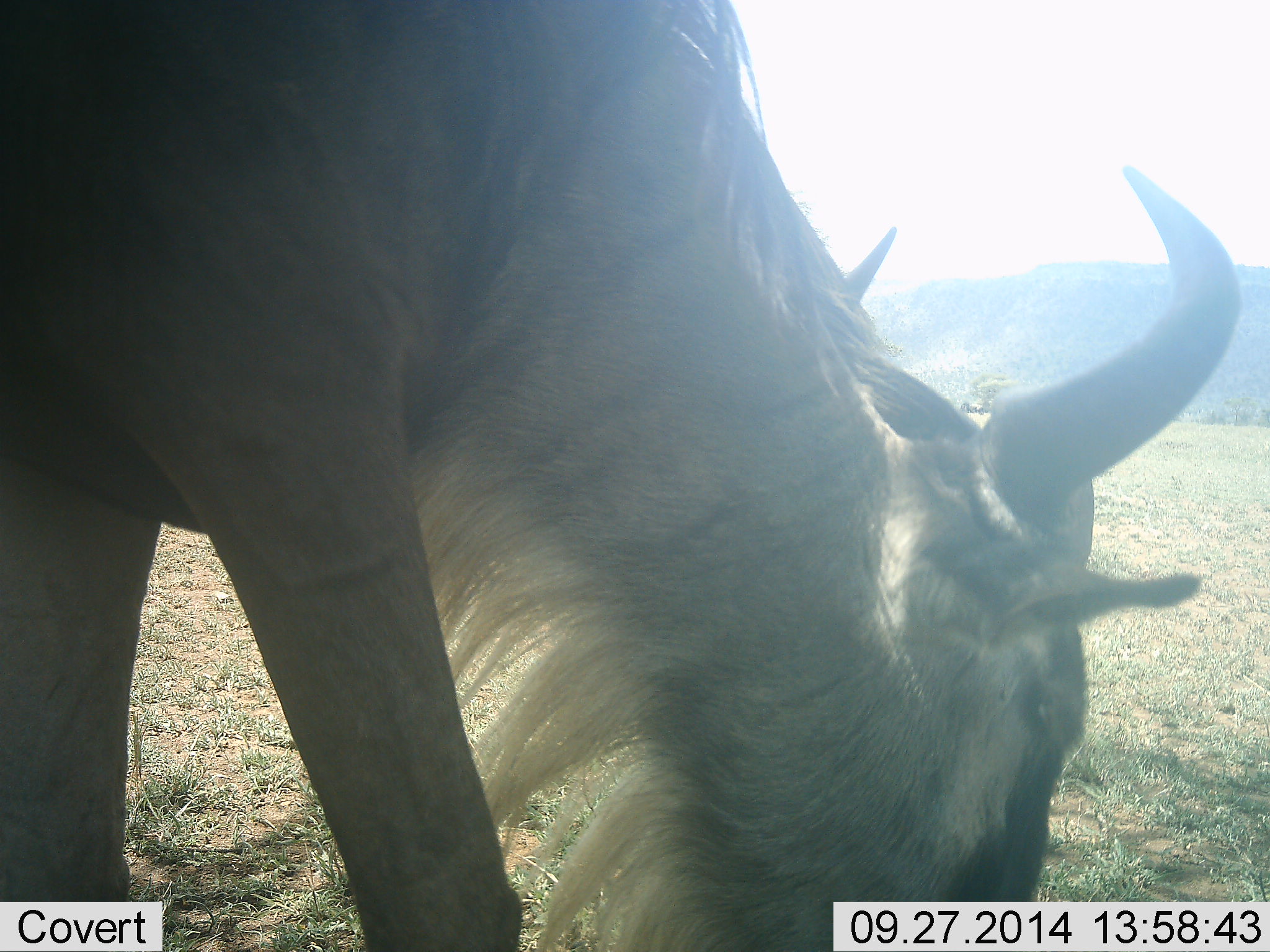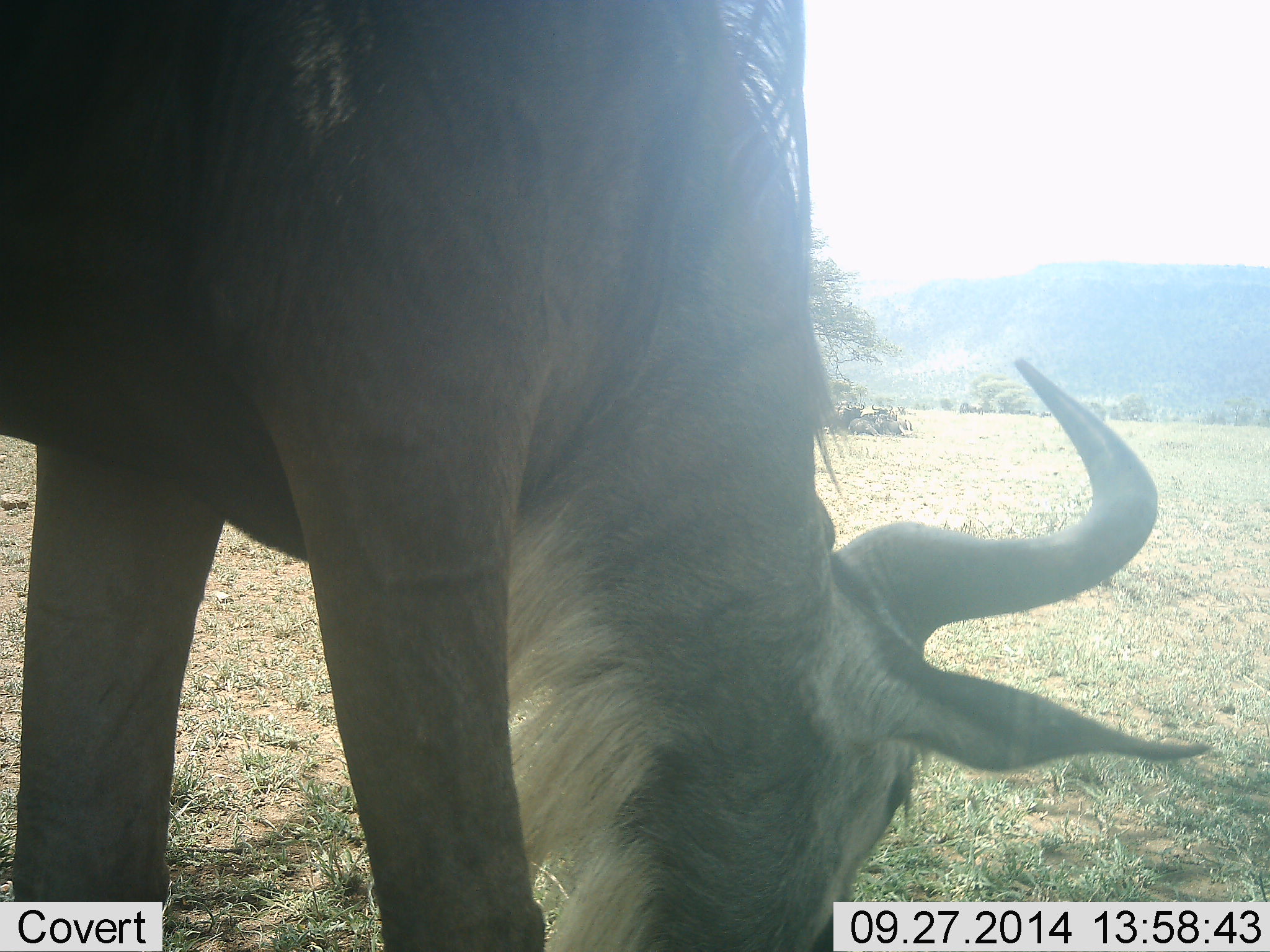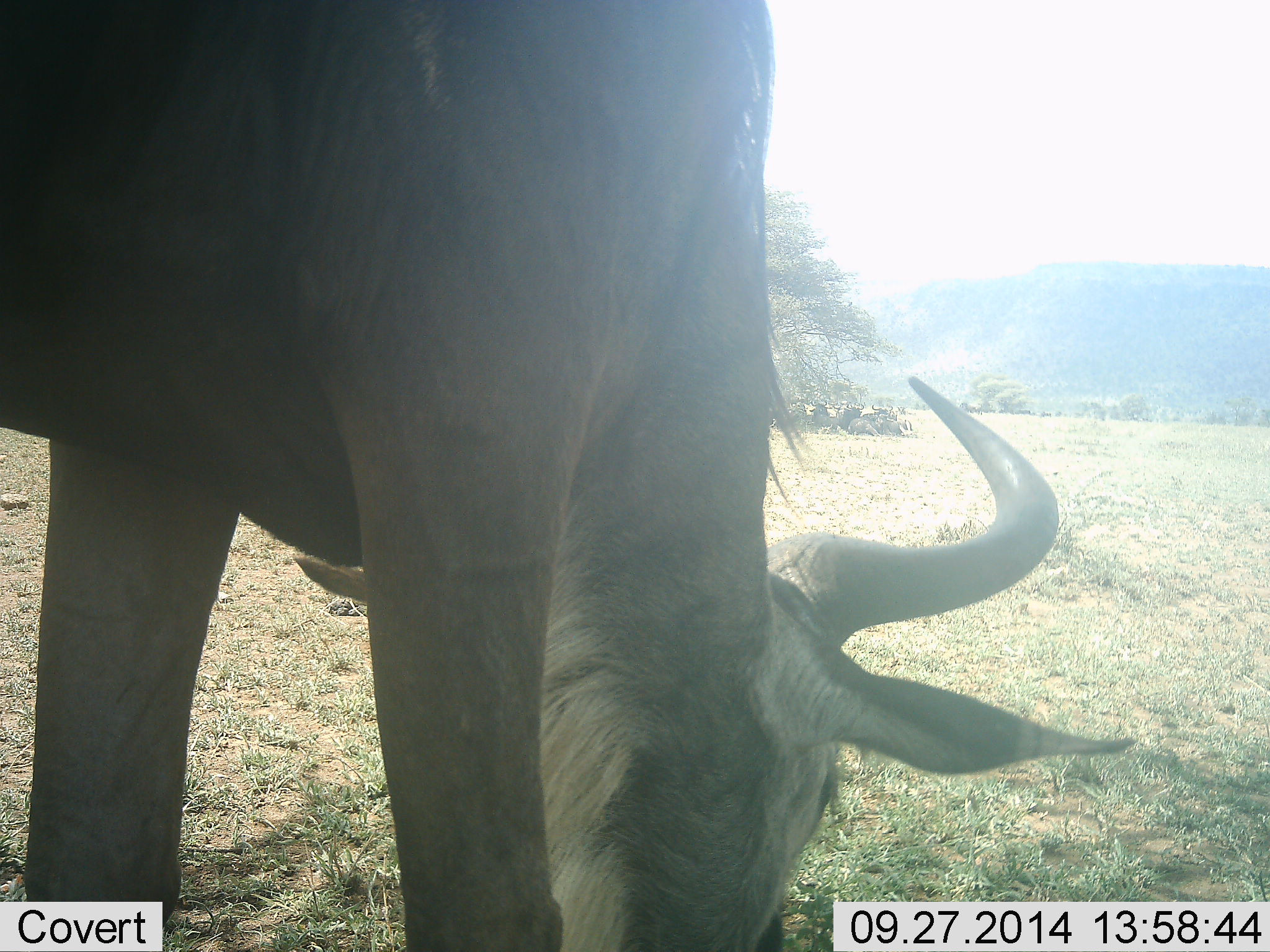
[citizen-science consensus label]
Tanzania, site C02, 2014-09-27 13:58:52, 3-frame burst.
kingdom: Animalia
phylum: Chordata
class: Mammalia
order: Artiodactyla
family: Bovidae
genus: Connochaetes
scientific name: Connochaetes taurinus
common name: blue wildebeest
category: wildebeest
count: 1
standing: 20%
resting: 20%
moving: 0%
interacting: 0%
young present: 0%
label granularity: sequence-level